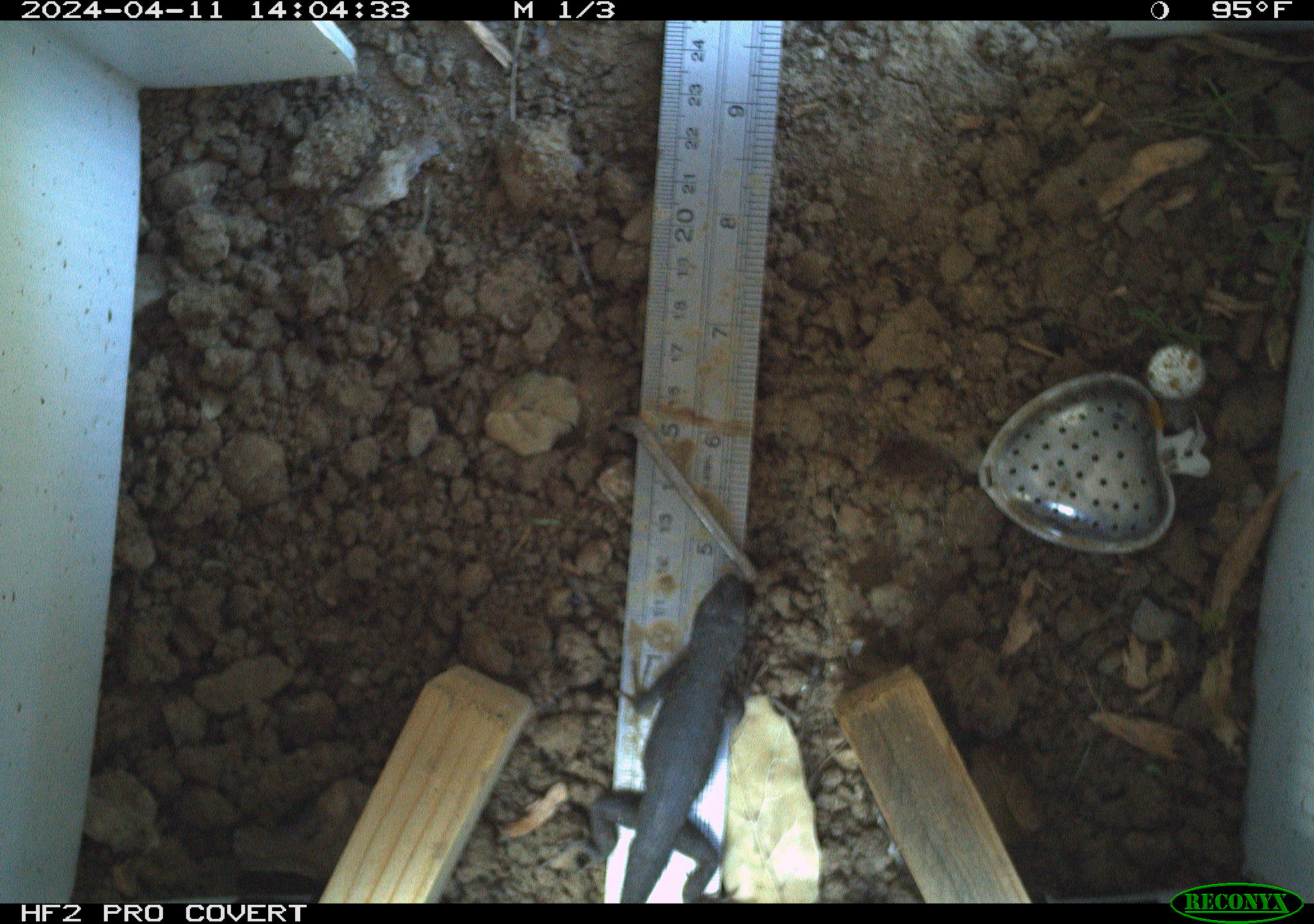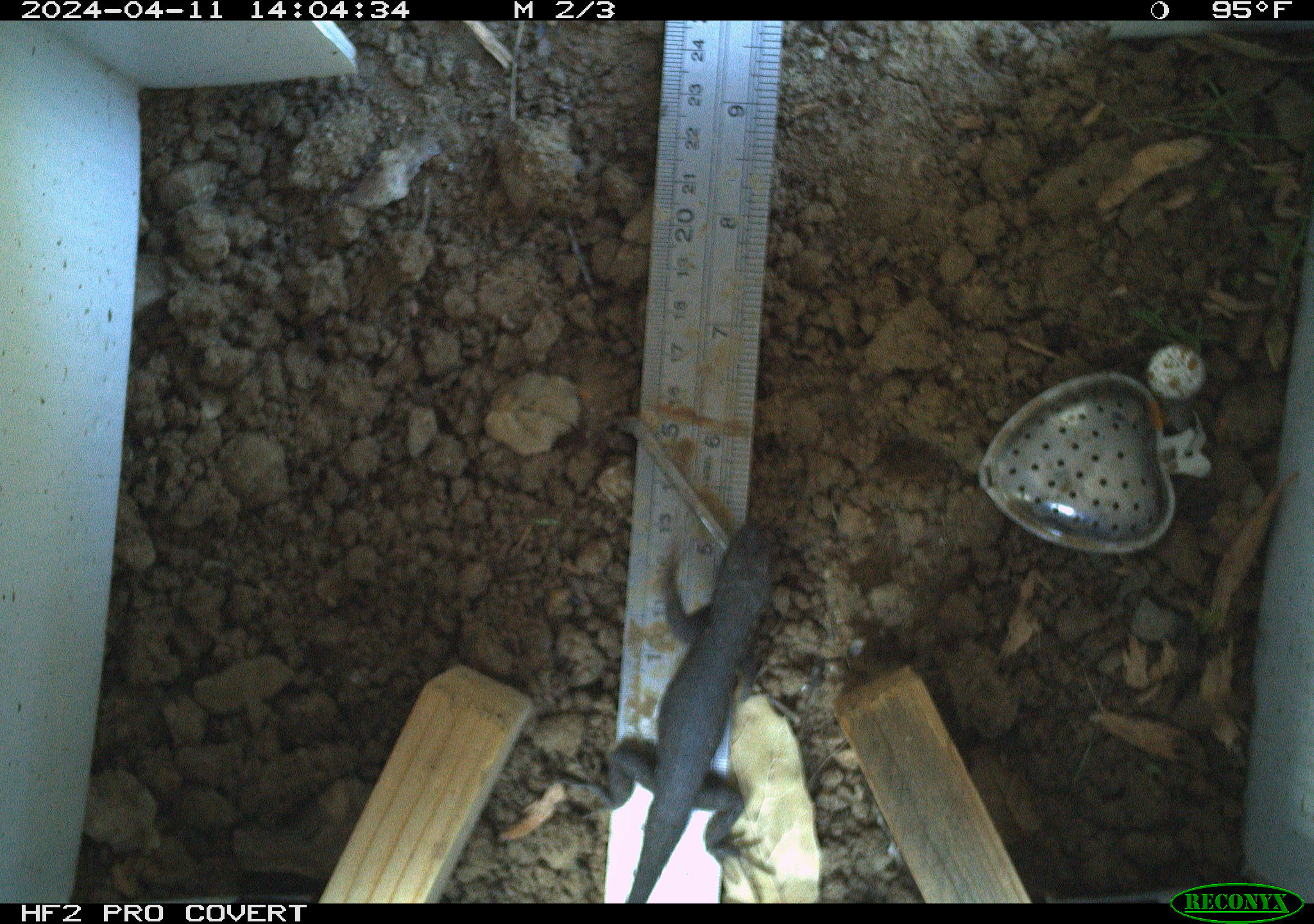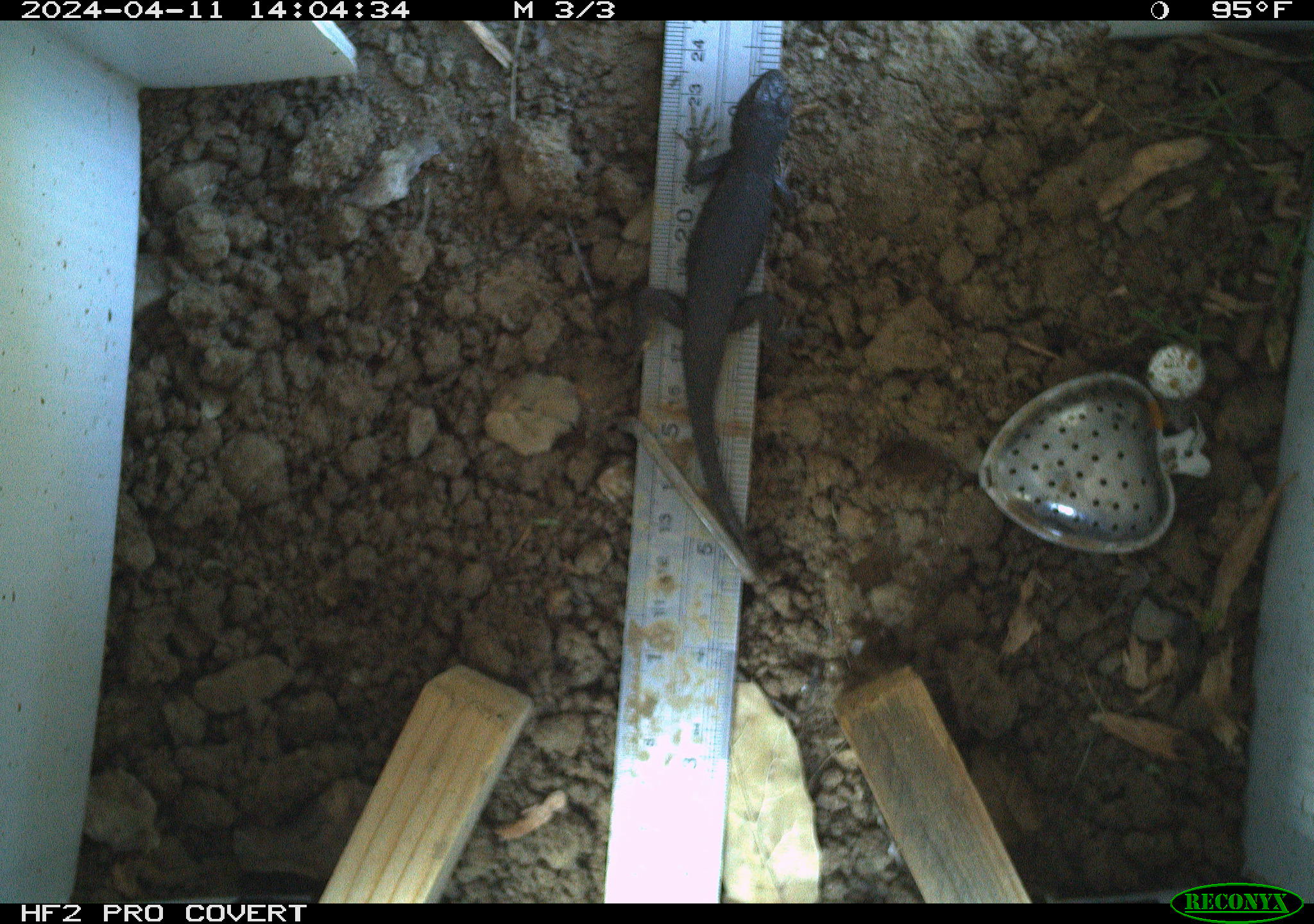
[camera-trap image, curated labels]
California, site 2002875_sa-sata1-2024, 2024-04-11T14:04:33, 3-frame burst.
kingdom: Animalia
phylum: Chordata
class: Reptilia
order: Squamata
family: Phrynosomatidae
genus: Sceloporus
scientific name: Sceloporus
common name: spiny lizards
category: sceloporus species